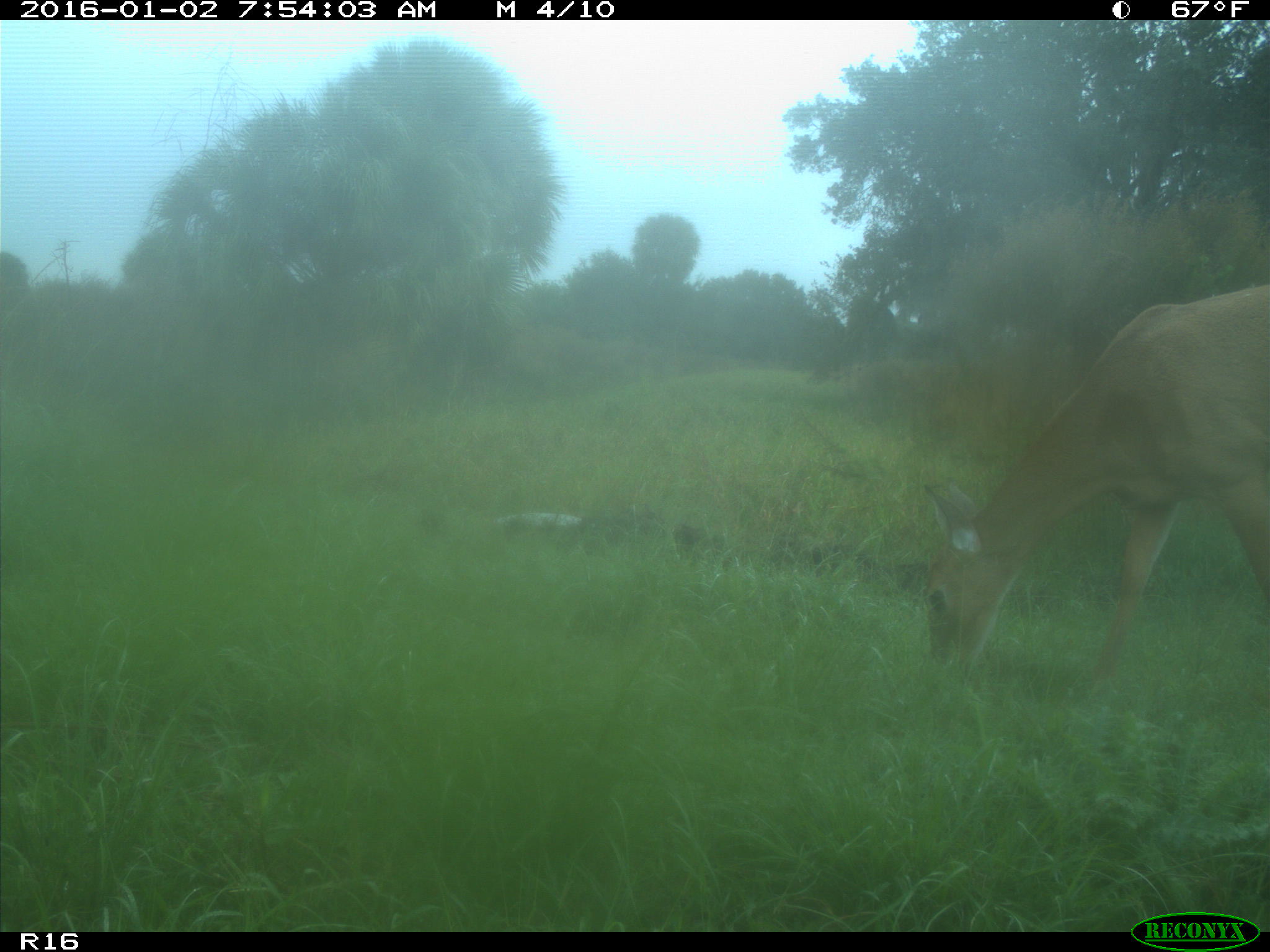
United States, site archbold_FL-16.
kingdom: Animalia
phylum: Chordata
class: Mammalia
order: Artiodactyla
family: Cervidae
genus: Odocoileus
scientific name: Odocoileus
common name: deer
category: unidentified deer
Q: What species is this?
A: Unidentified deer (deer) (Odocoileus).